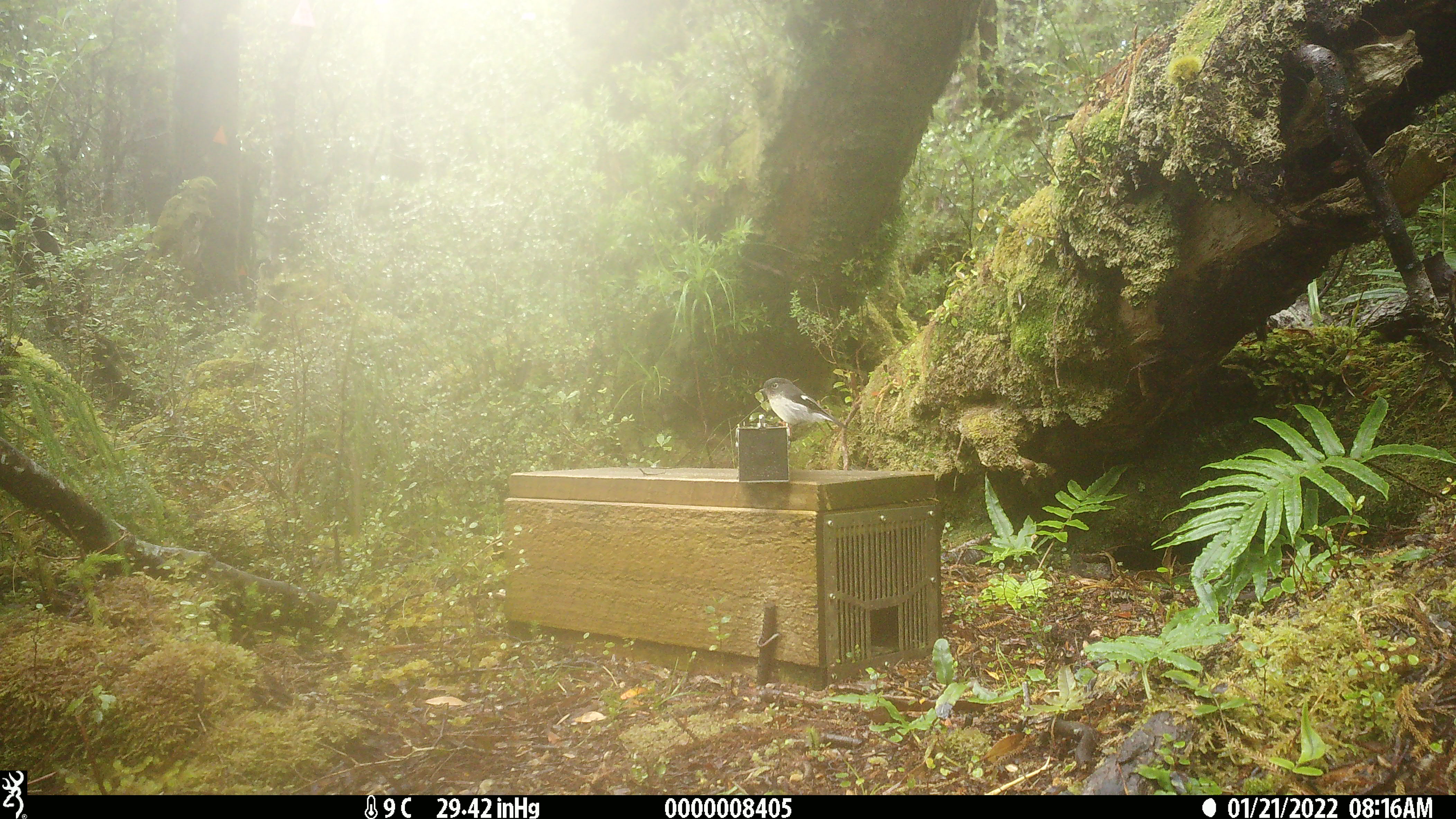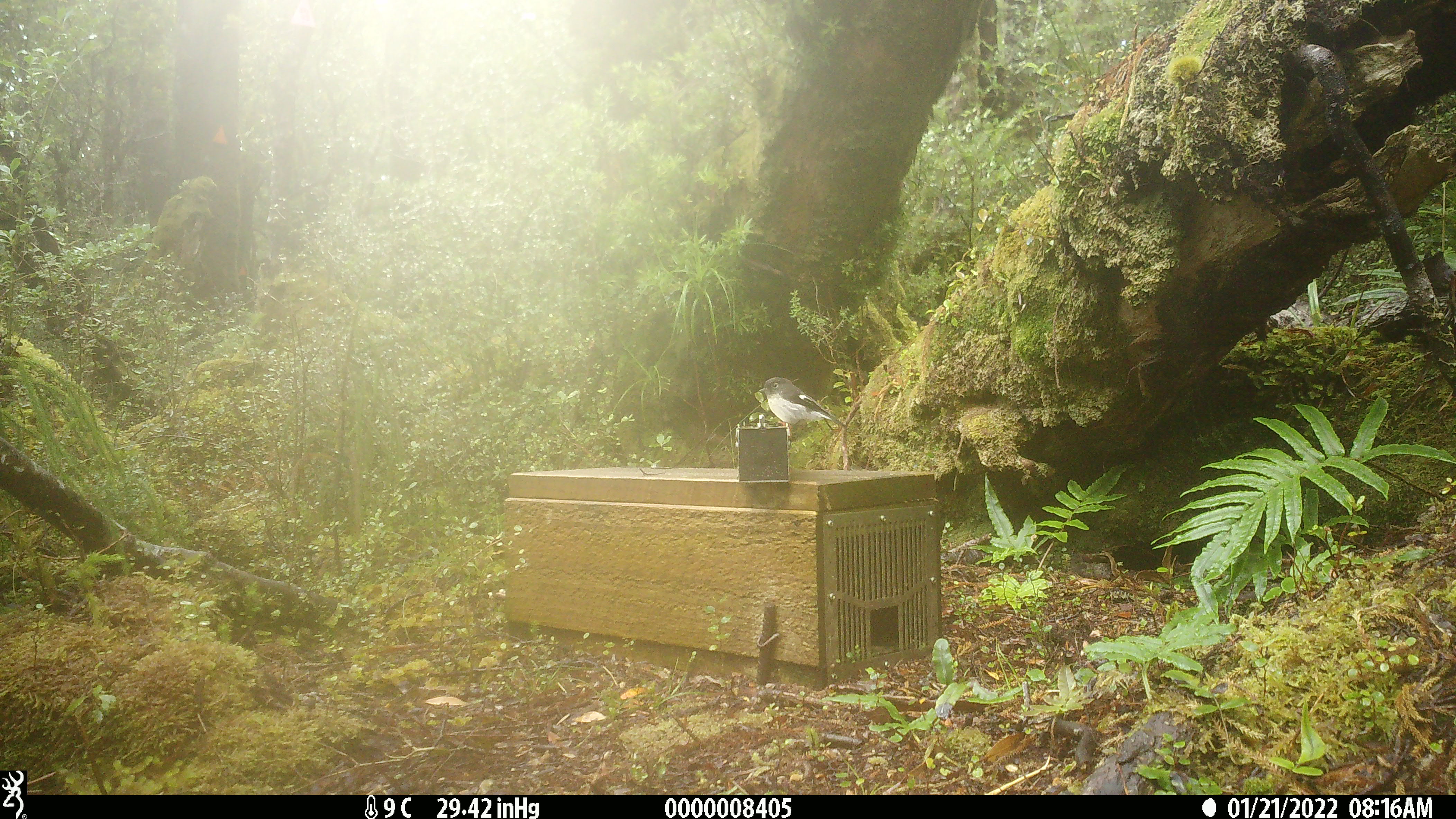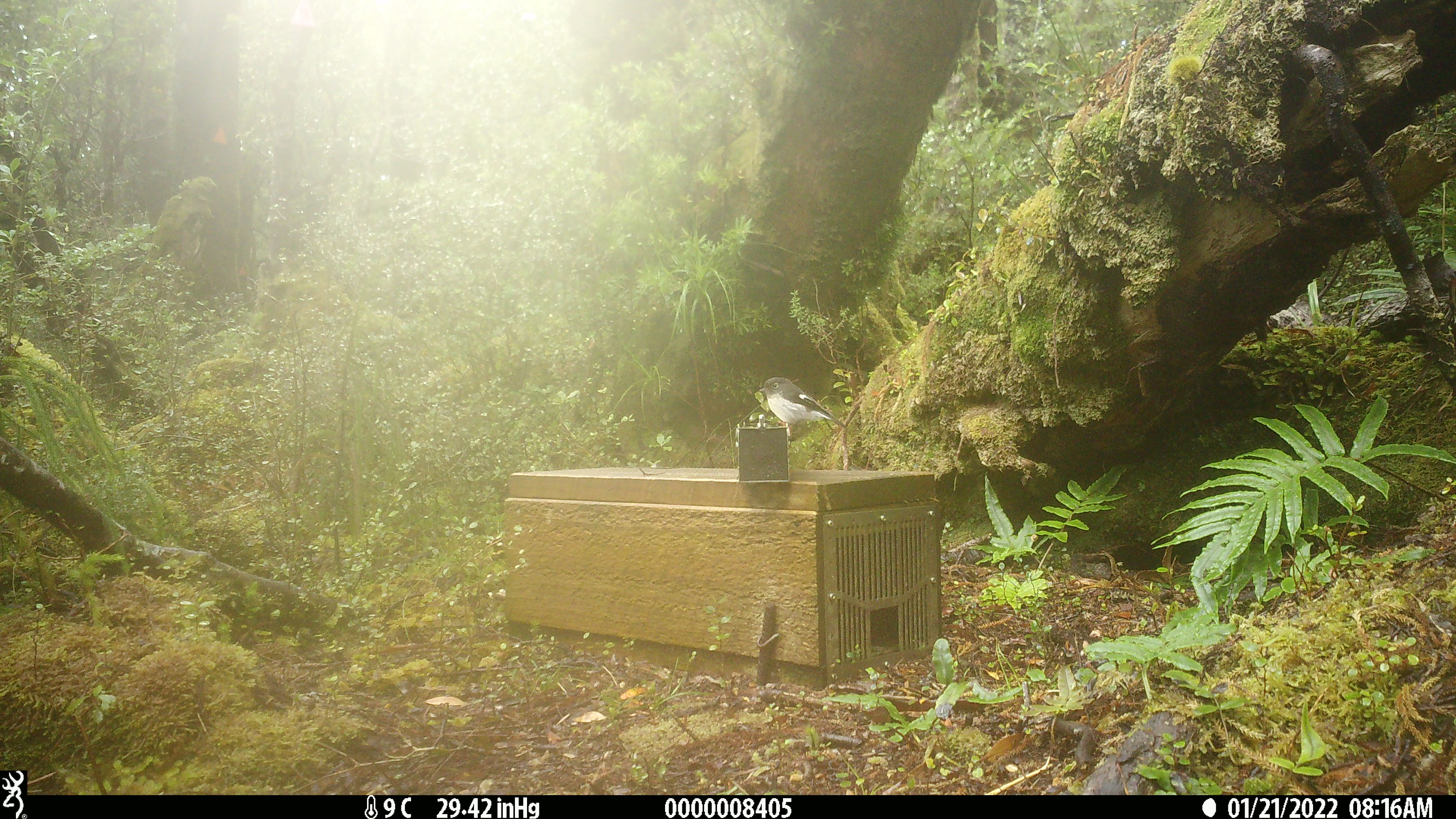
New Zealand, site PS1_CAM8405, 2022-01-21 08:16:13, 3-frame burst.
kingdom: Animalia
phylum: Chordata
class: Aves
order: Passeriformes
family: Petroicidae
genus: Petroica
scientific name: Petroica macrocephala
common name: tomtit